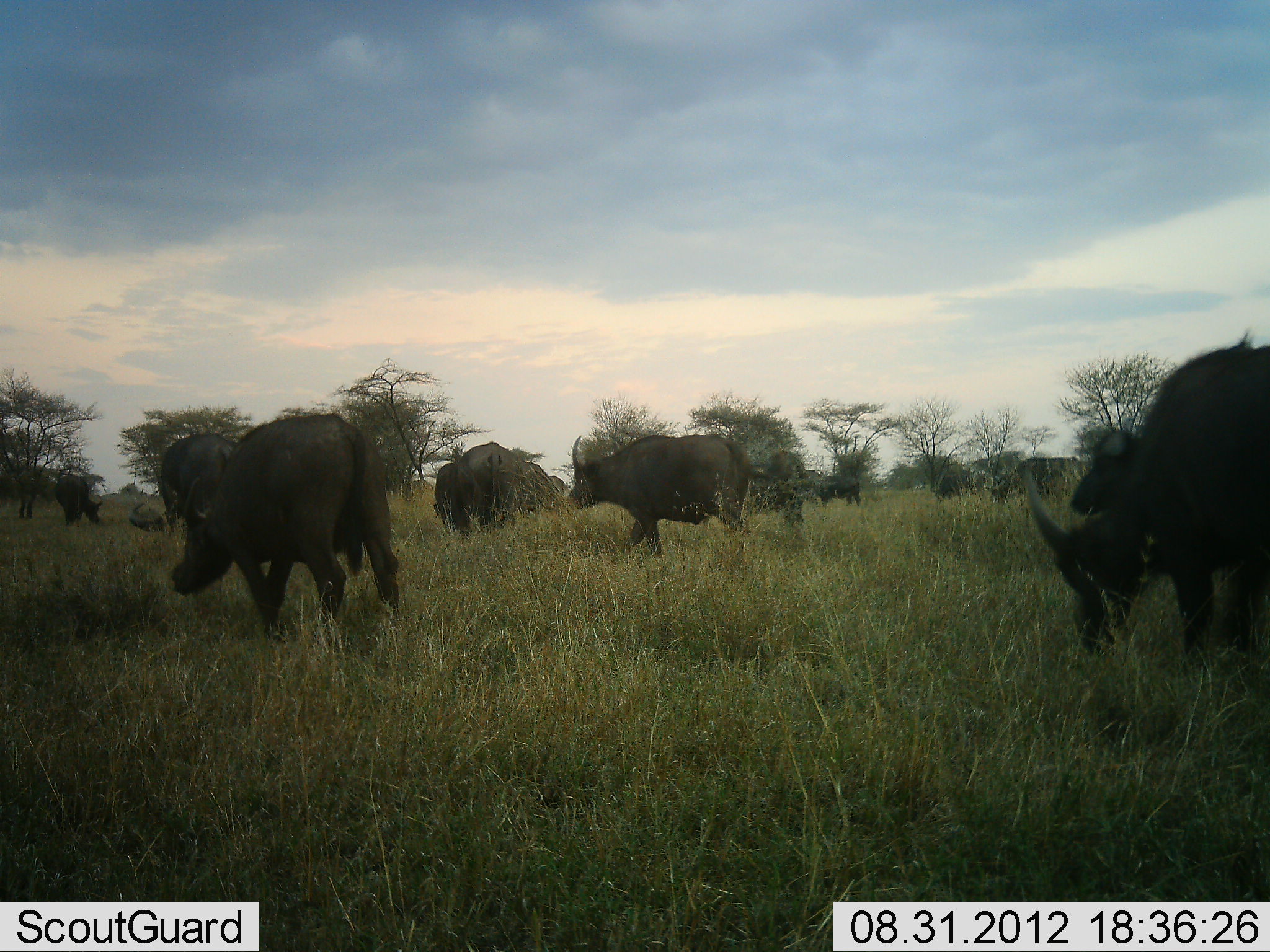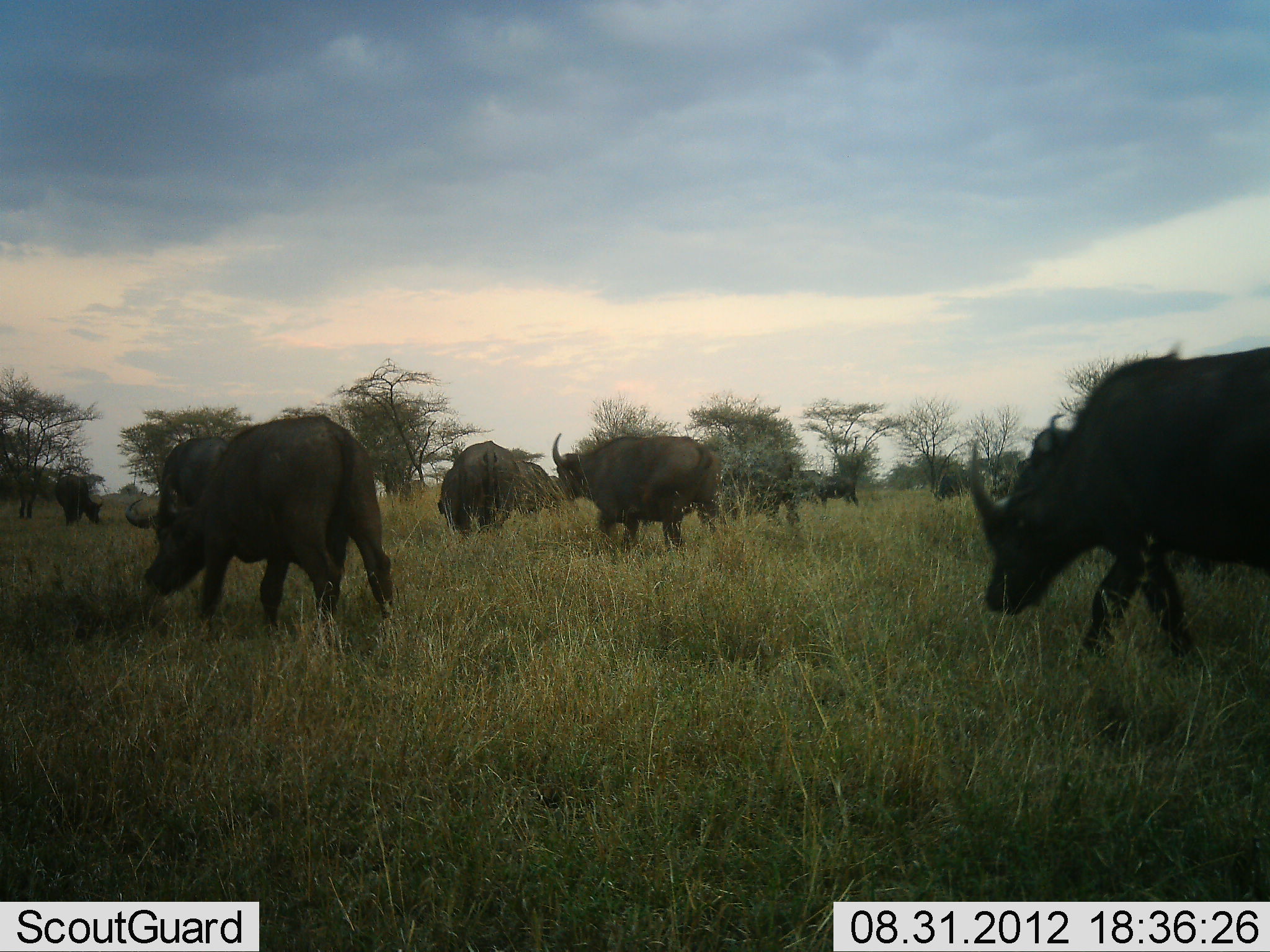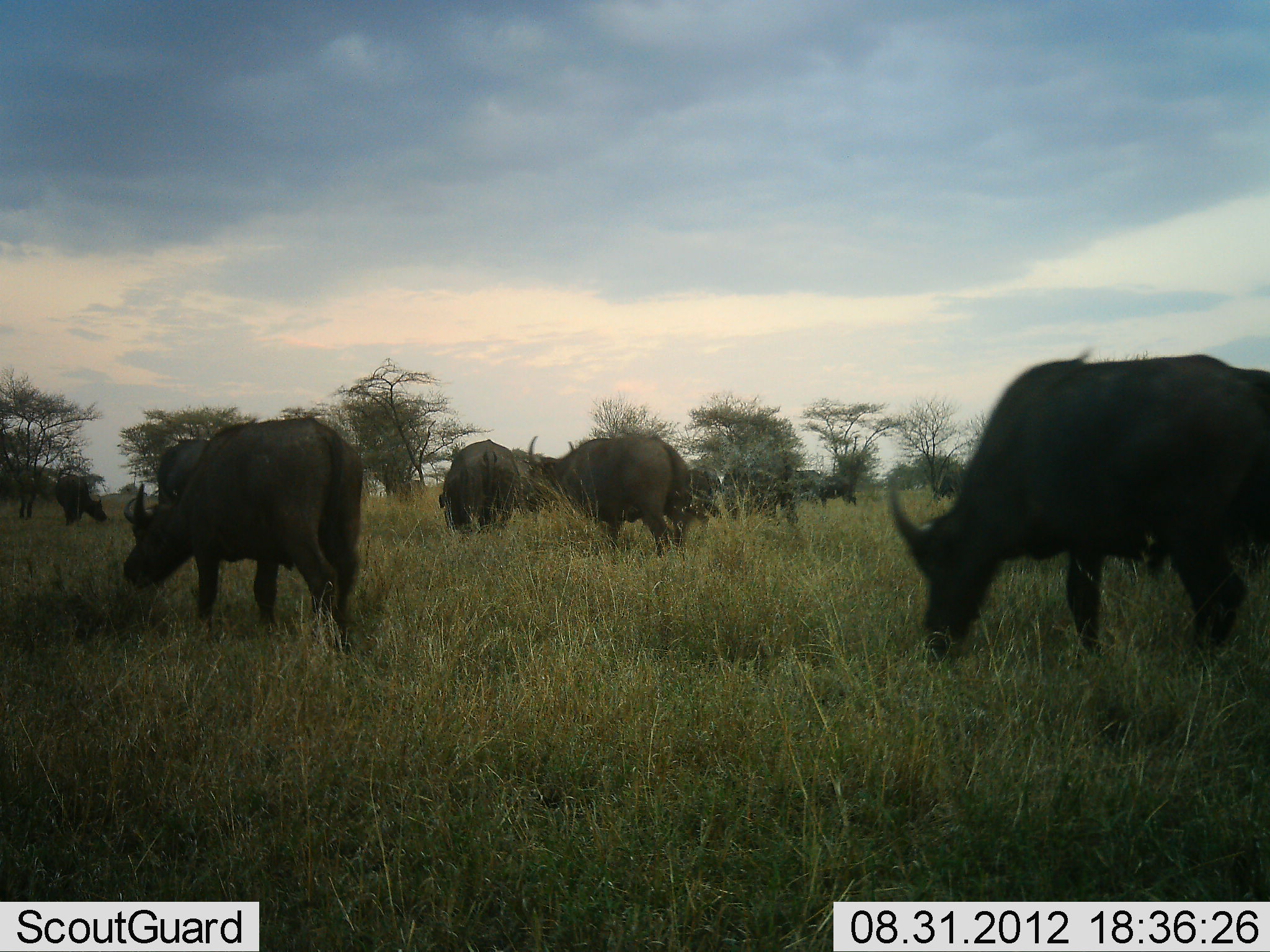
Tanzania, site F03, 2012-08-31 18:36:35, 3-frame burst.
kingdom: Animalia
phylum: Chordata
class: Mammalia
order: Artiodactyla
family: Bovidae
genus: Syncerus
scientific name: Syncerus caffer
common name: cape buffalo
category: buffalo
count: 11-50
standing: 10%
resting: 0%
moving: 90%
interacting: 0%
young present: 10%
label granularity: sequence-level